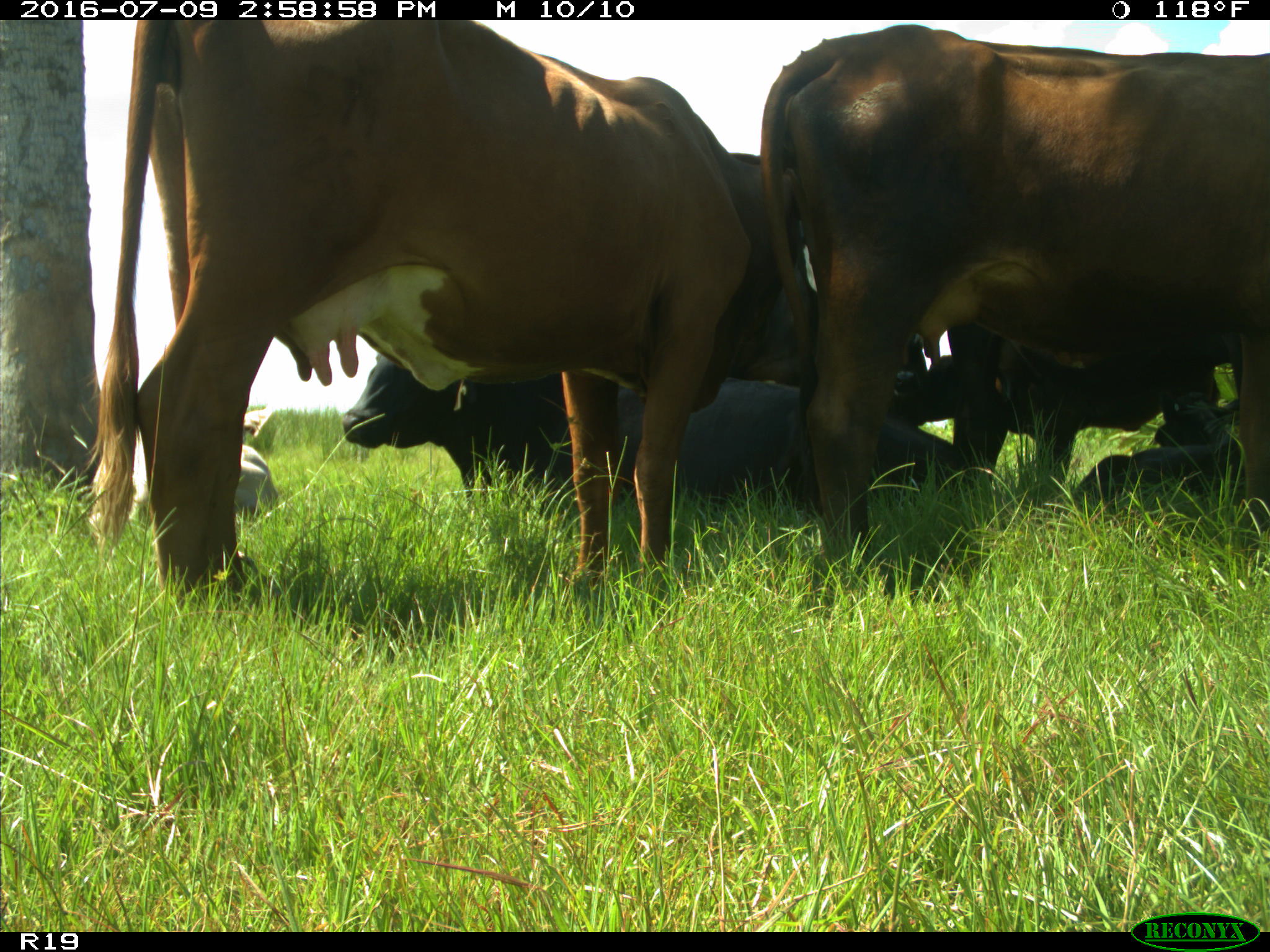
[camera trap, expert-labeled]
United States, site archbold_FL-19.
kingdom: Animalia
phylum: Chordata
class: Mammalia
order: Artiodactyla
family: Bovidae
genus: Bos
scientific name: Bos taurus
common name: domestic cow